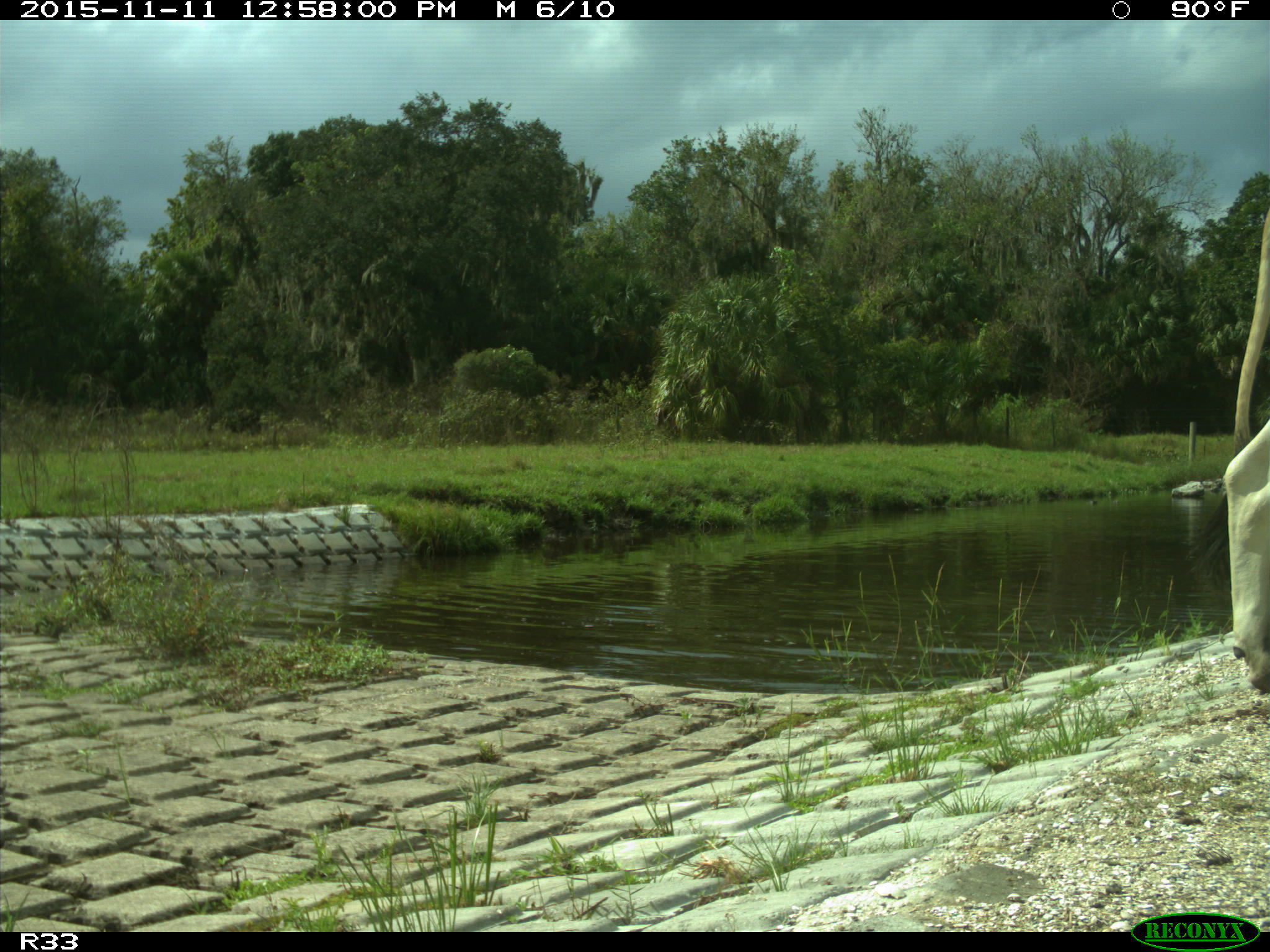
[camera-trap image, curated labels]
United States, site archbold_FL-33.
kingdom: Animalia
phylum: Chordata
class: Mammalia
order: Artiodactyla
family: Bovidae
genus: Bos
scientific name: Bos taurus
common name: domestic cow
Bos taurus (domestic cow).